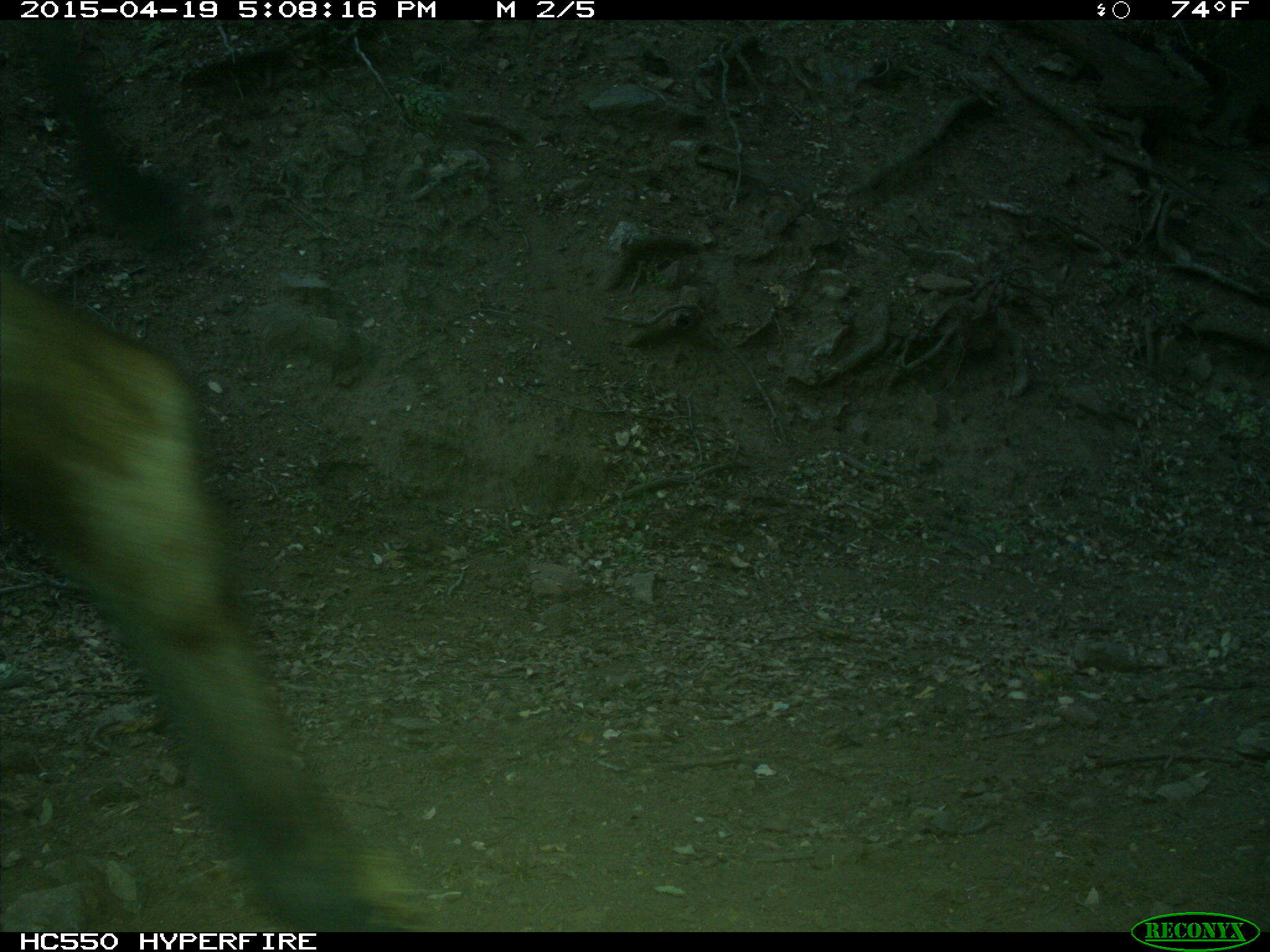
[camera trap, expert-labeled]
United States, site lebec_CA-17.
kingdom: Animalia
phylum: Chordata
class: Mammalia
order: Artiodactyla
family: Bovidae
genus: Bos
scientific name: Bos taurus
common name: domestic cow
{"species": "Bos taurus (domestic cow)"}